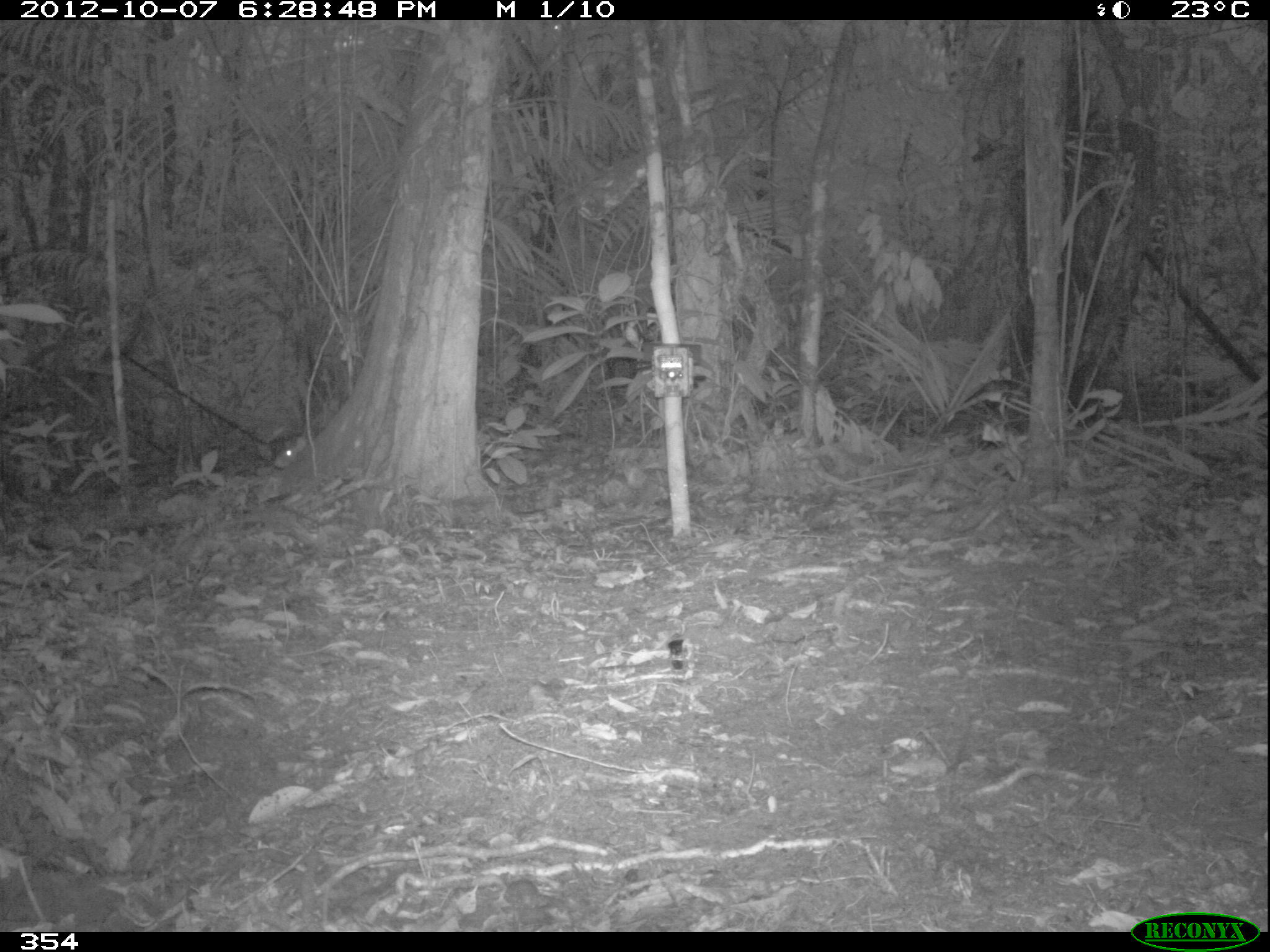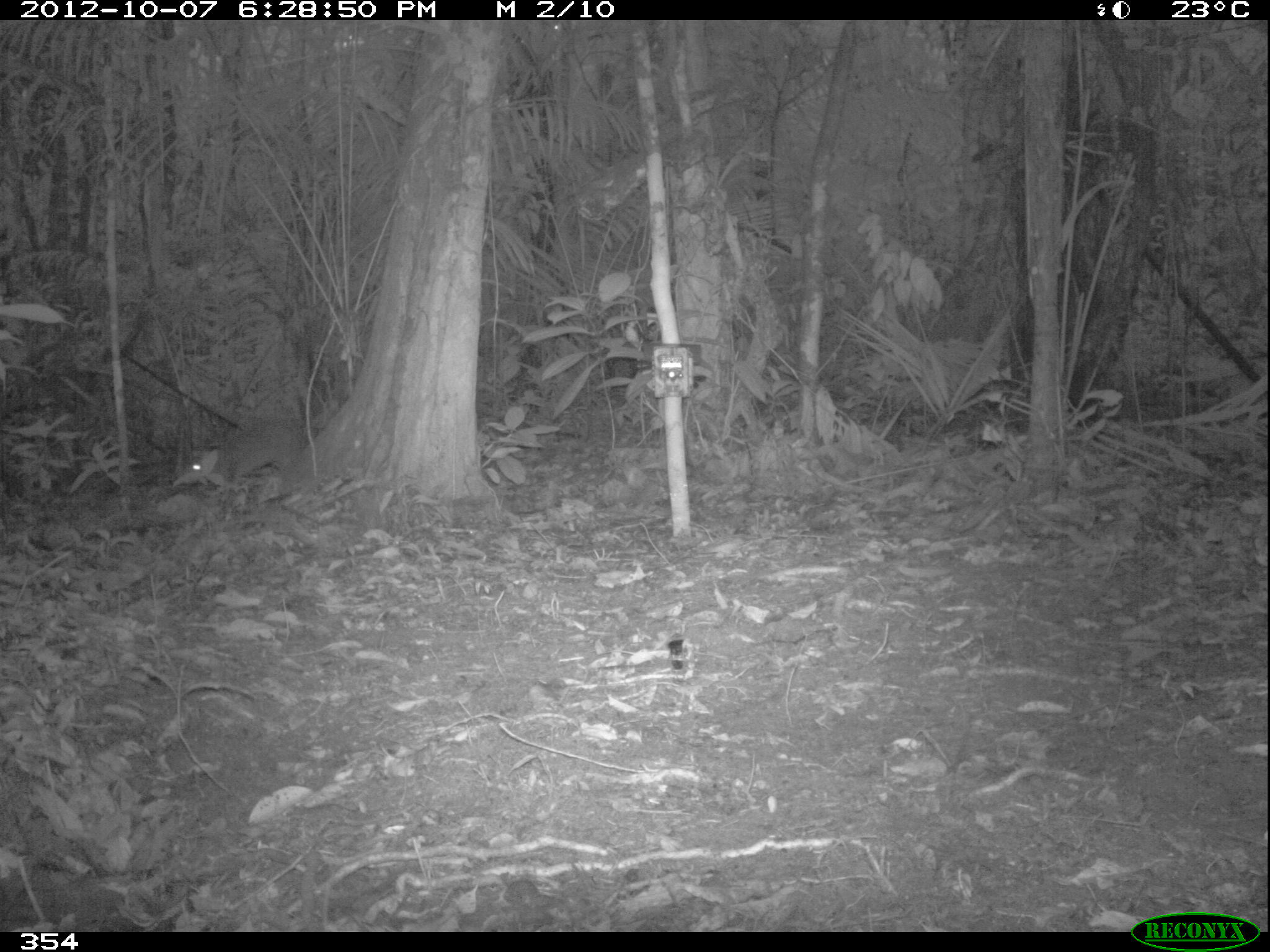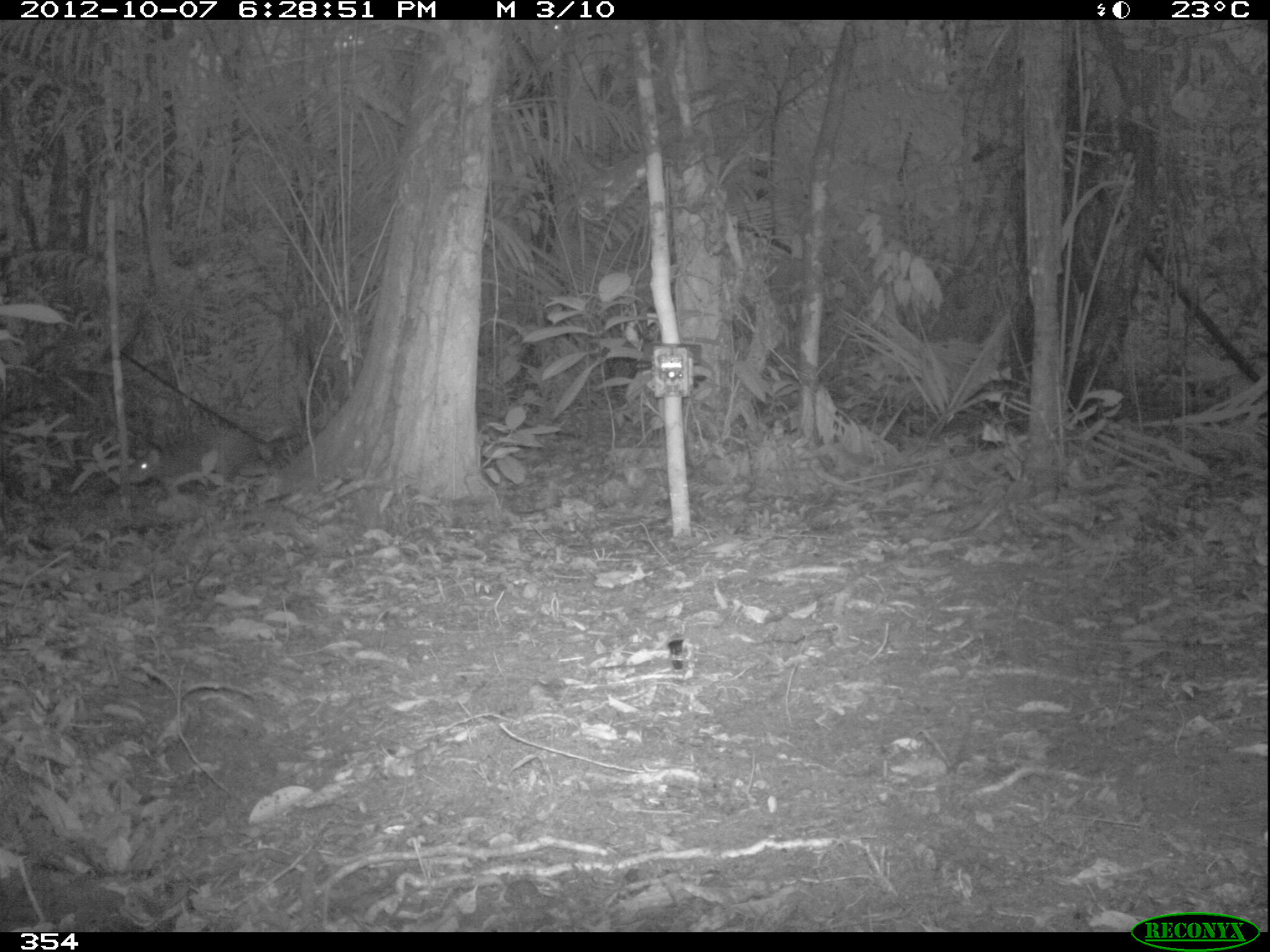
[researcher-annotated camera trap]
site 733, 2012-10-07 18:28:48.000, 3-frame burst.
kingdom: Animalia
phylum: Chordata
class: Mammalia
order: Rodentia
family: Dasyproctidae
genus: Dasyprocta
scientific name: Dasyprocta punctata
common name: central american agouti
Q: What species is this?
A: Dasyprocta punctata (central american agouti).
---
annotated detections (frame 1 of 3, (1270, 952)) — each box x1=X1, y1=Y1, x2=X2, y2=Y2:
dasyprocta punctata: x1=272, y1=432, x2=308, y2=469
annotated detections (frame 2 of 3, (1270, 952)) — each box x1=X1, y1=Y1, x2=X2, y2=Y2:
dasyprocta punctata: x1=180, y1=425, x2=301, y2=491